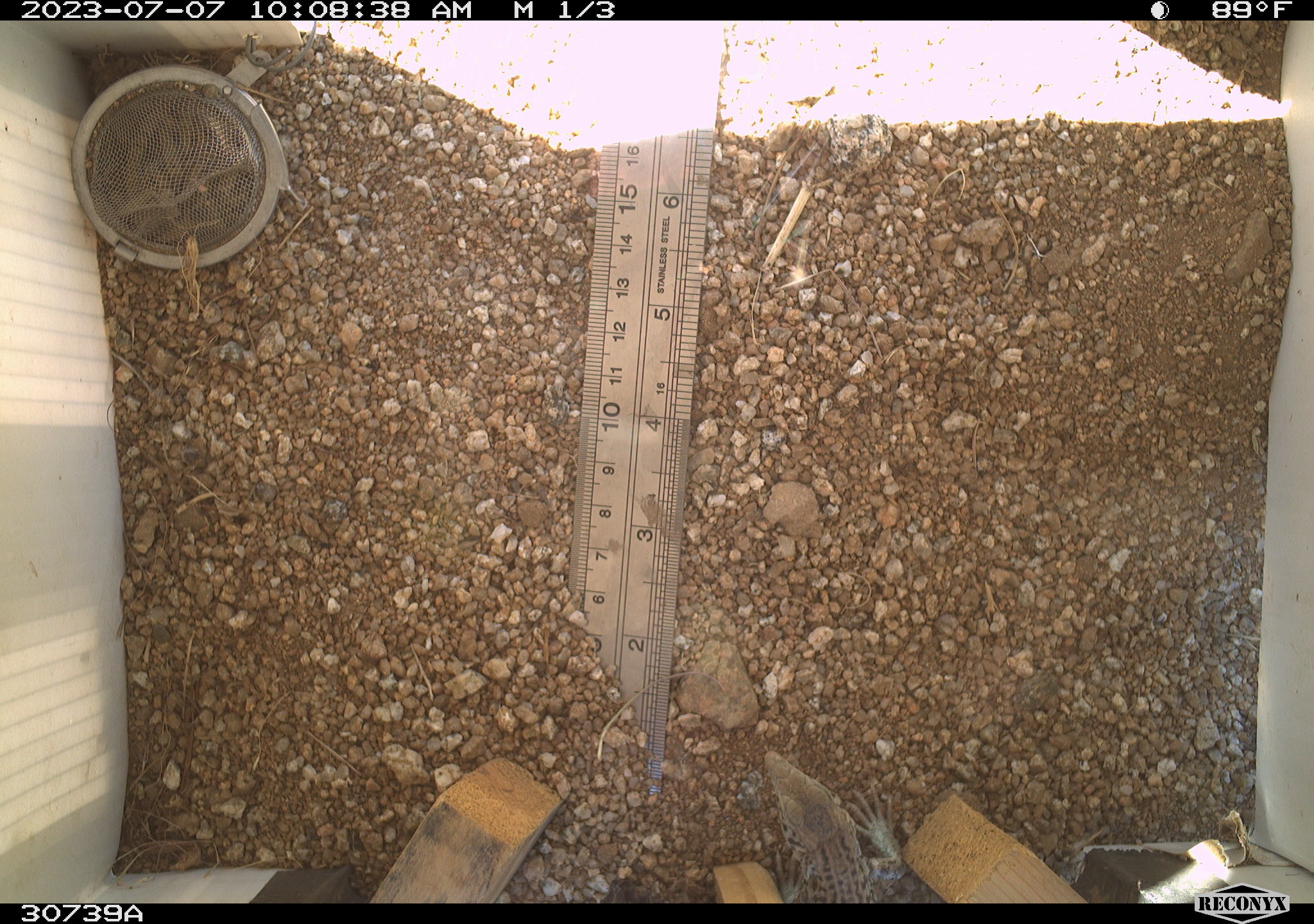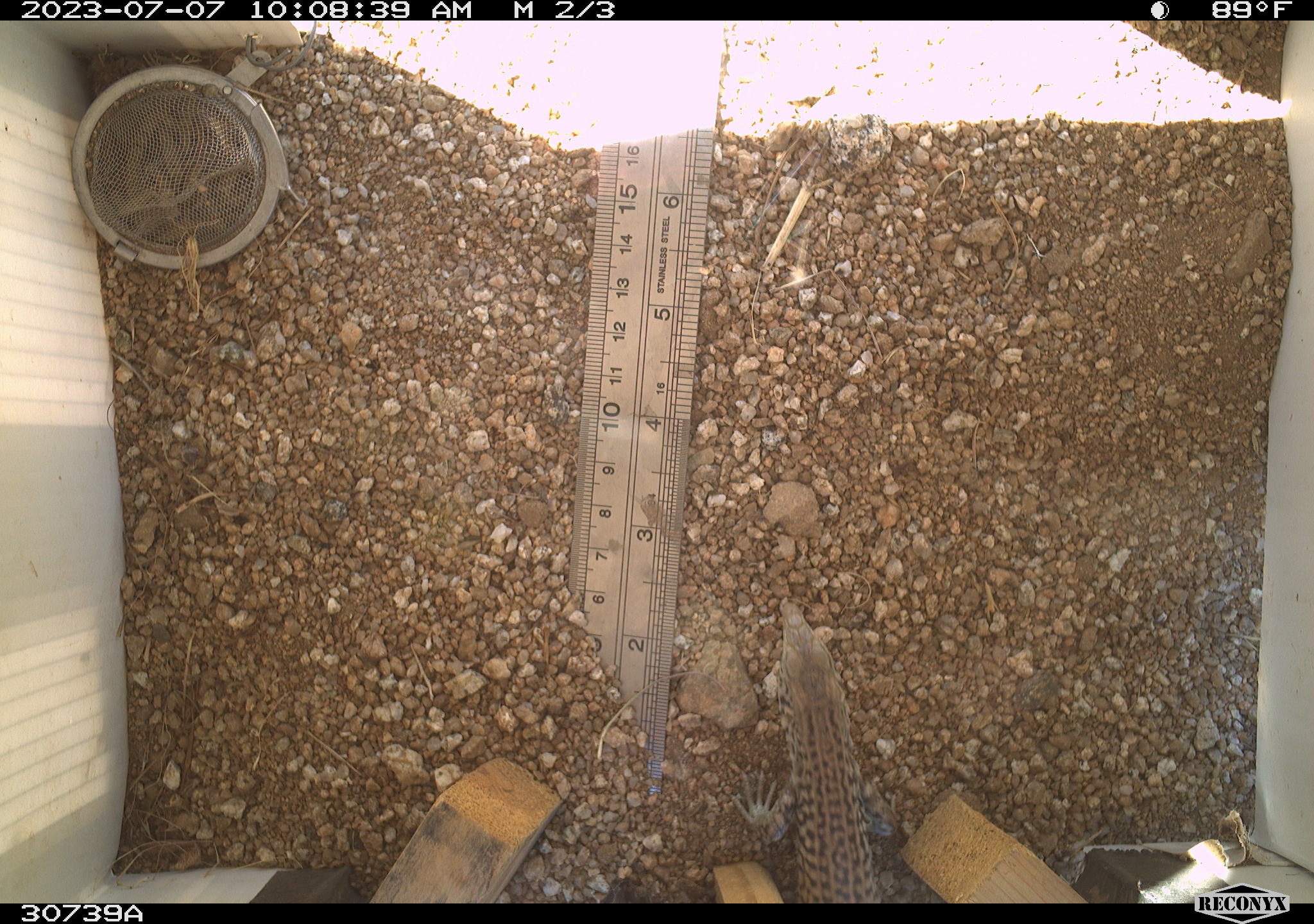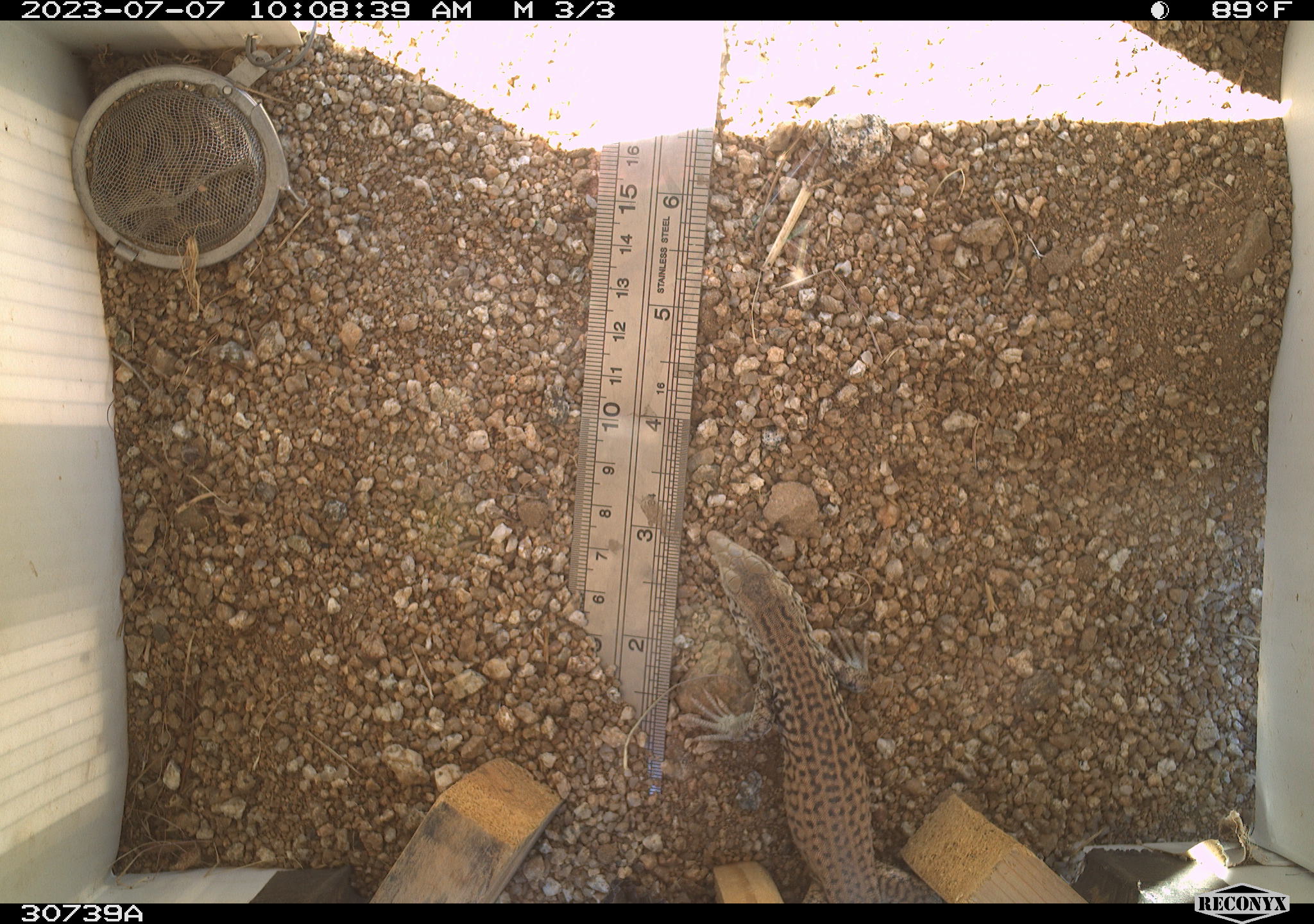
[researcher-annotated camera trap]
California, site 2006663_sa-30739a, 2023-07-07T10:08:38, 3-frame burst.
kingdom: Animalia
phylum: Chordata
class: Reptilia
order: Squamata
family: Teiidae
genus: Aspidoscelis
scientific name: Aspidoscelis tigris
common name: western whiptail